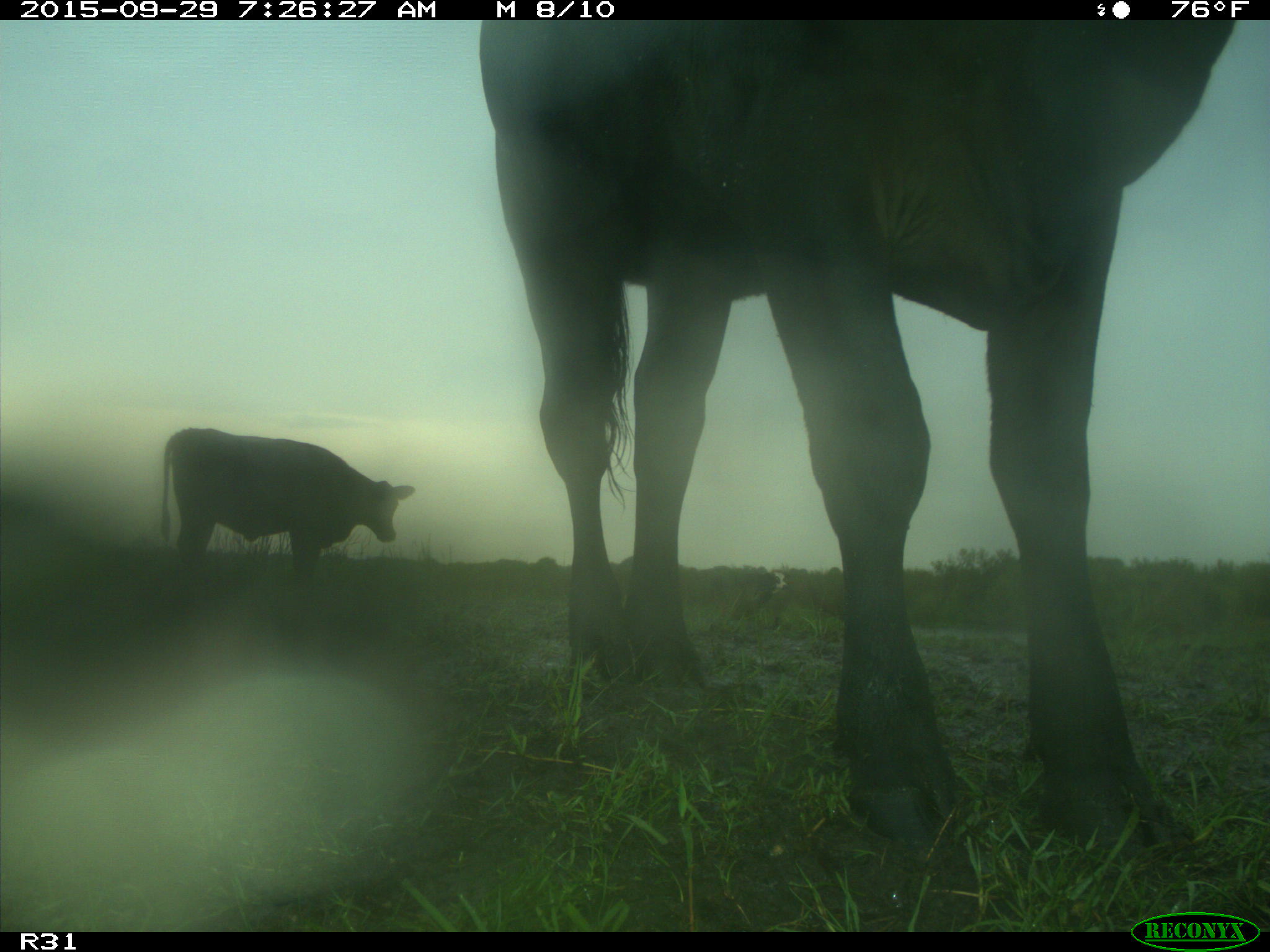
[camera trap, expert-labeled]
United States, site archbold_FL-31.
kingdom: Animalia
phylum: Chordata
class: Mammalia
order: Artiodactyla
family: Bovidae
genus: Bos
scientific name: Bos taurus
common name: domestic cow